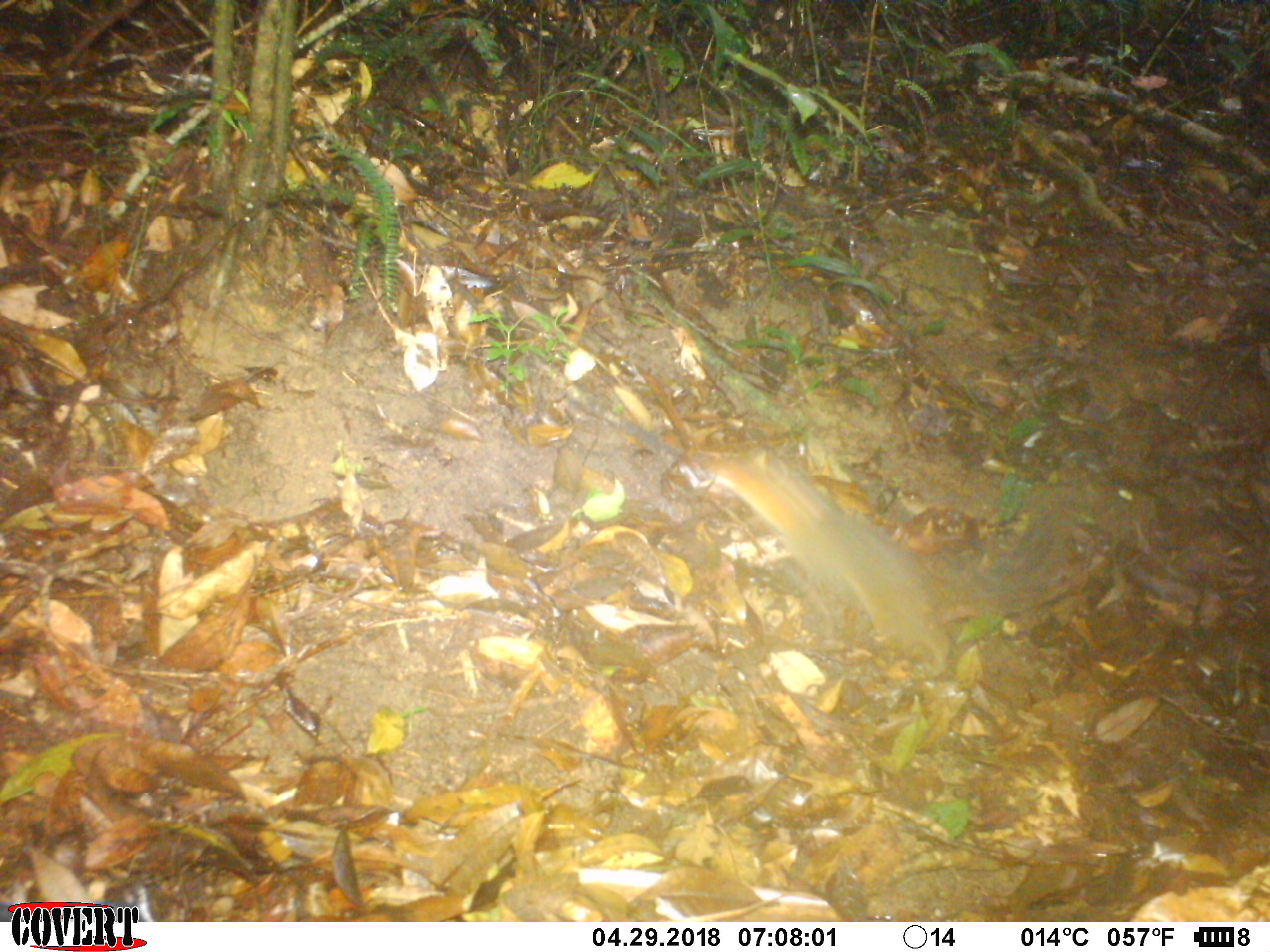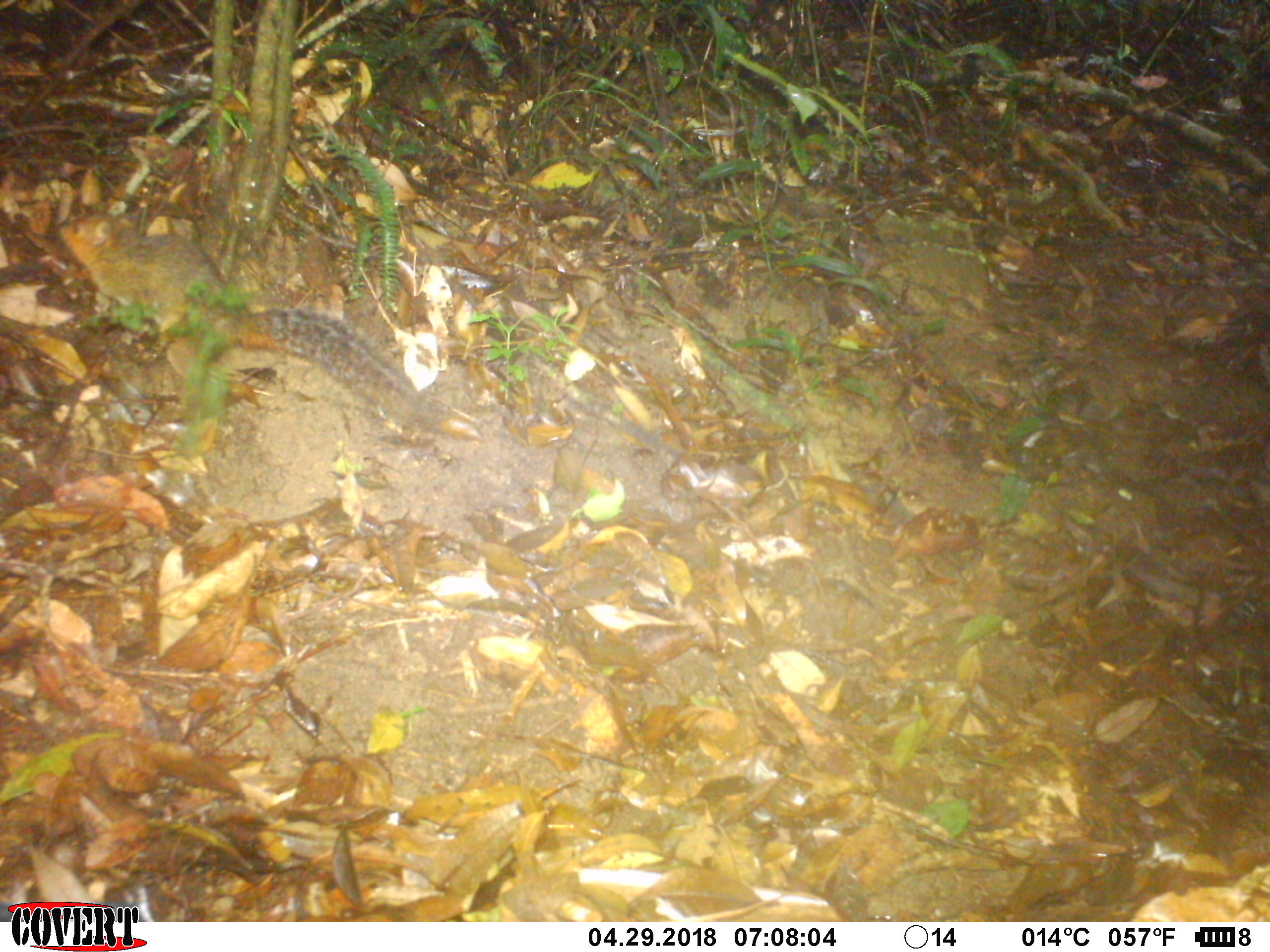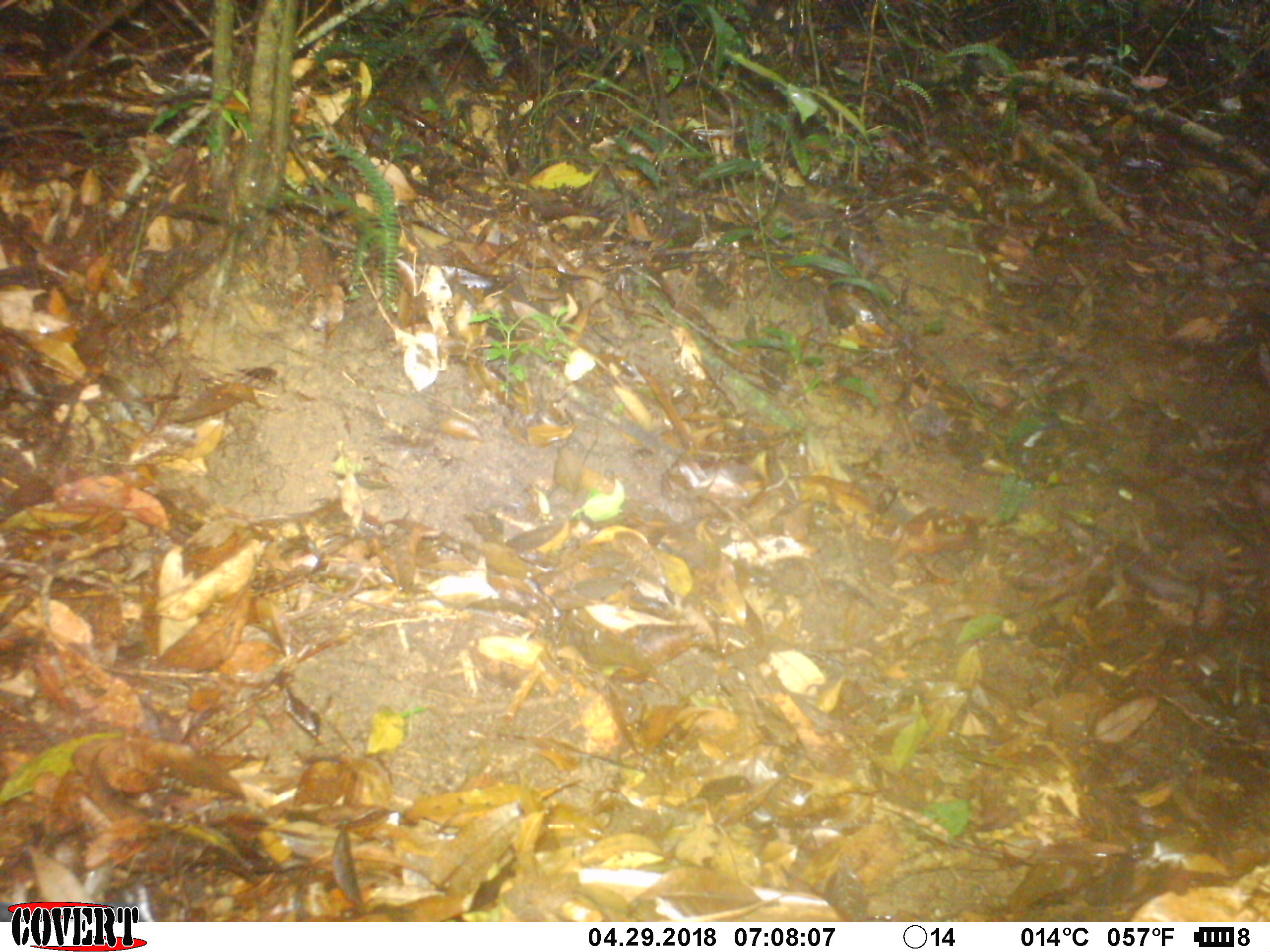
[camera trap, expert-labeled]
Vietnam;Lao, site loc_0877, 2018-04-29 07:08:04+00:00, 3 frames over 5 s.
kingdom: Animalia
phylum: Chordata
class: Mammalia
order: Rodentia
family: Sciuridae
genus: Dremomys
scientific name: Dremomys rufigenis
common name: red-cheeked squirrel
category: red cheeked squirrel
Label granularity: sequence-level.